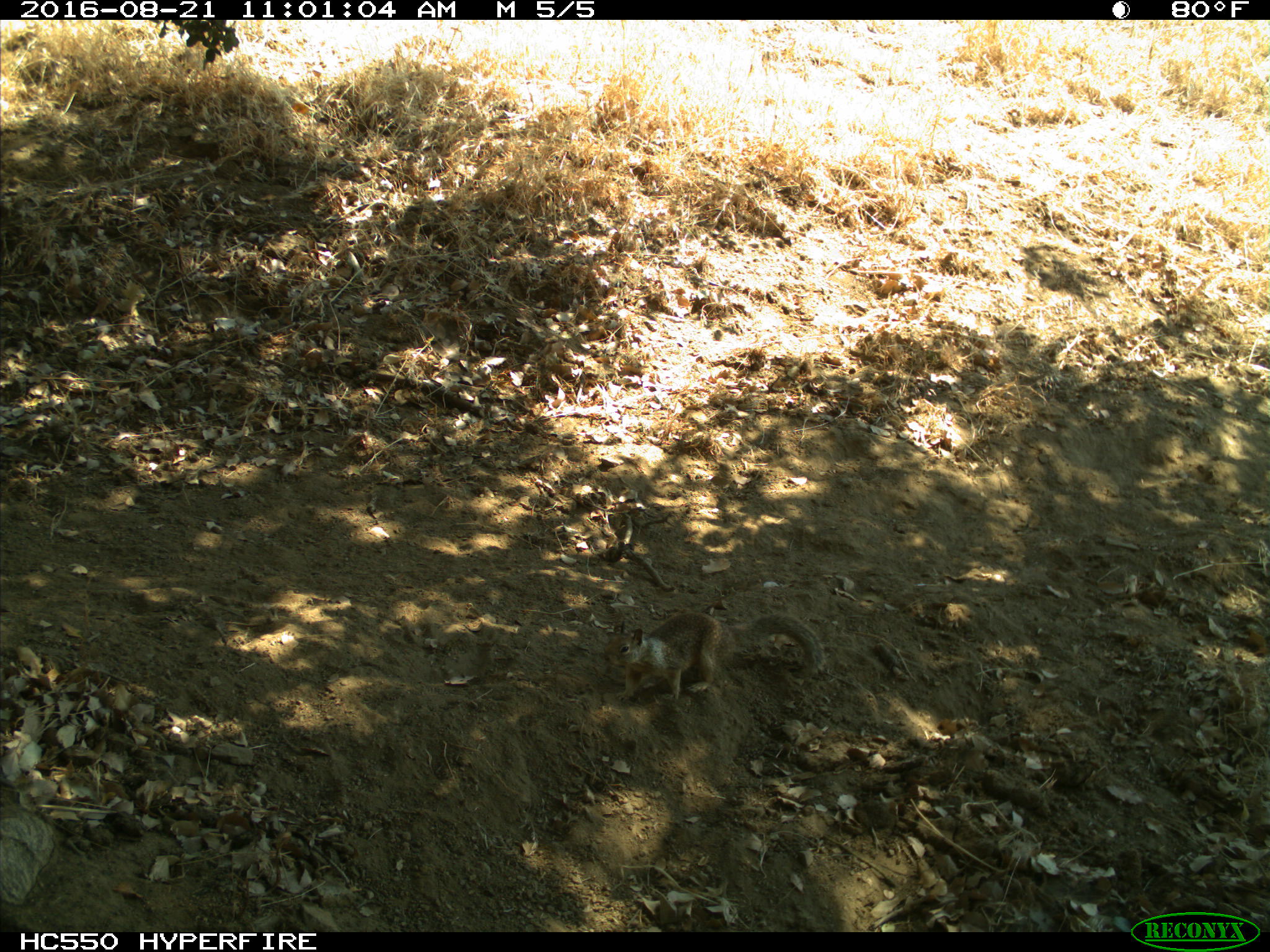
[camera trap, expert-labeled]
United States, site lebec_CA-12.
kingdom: Animalia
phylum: Chordata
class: Mammalia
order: Rodentia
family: Sciuridae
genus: Otospermophilus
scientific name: Otospermophilus beecheyi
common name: california ground squirrel